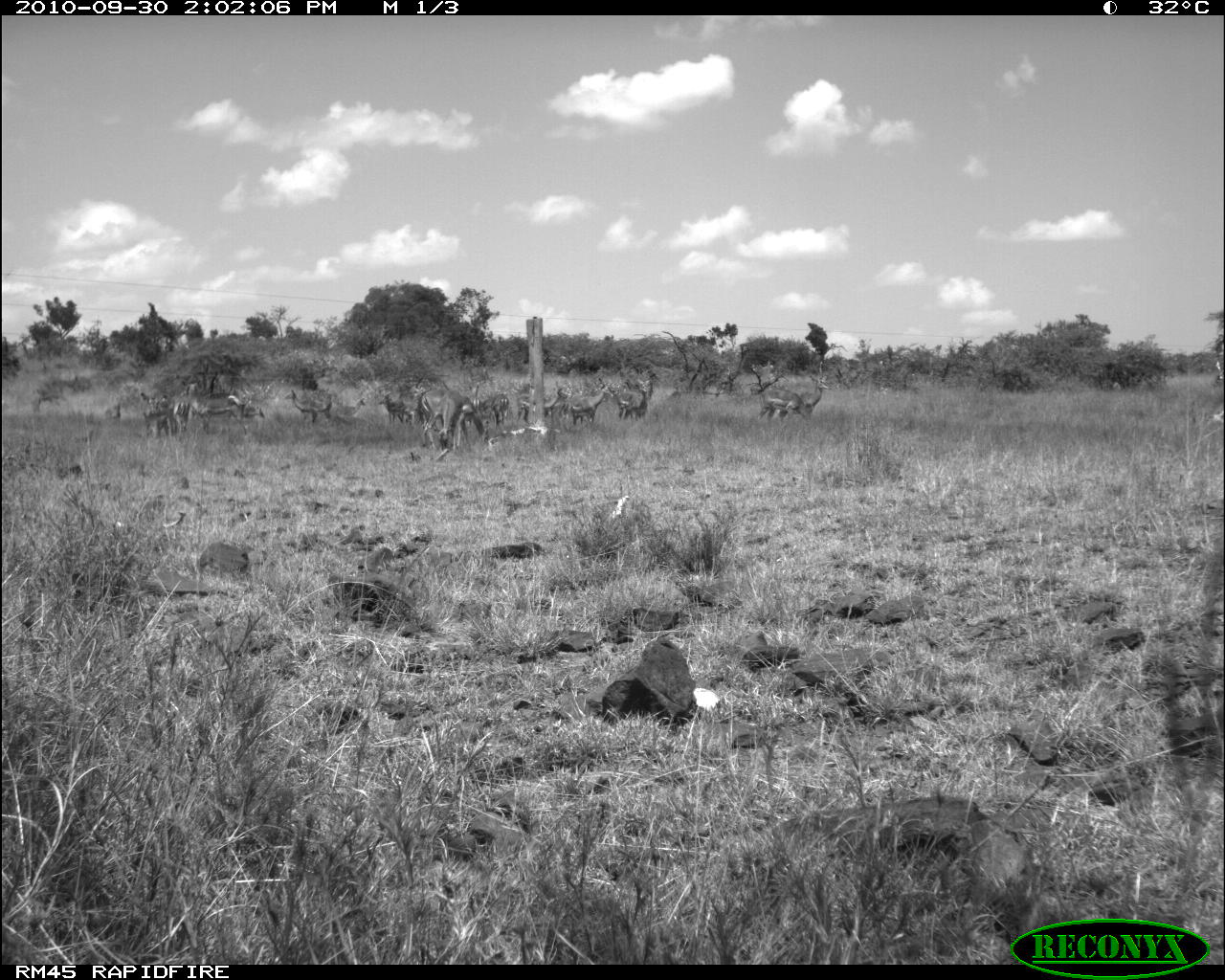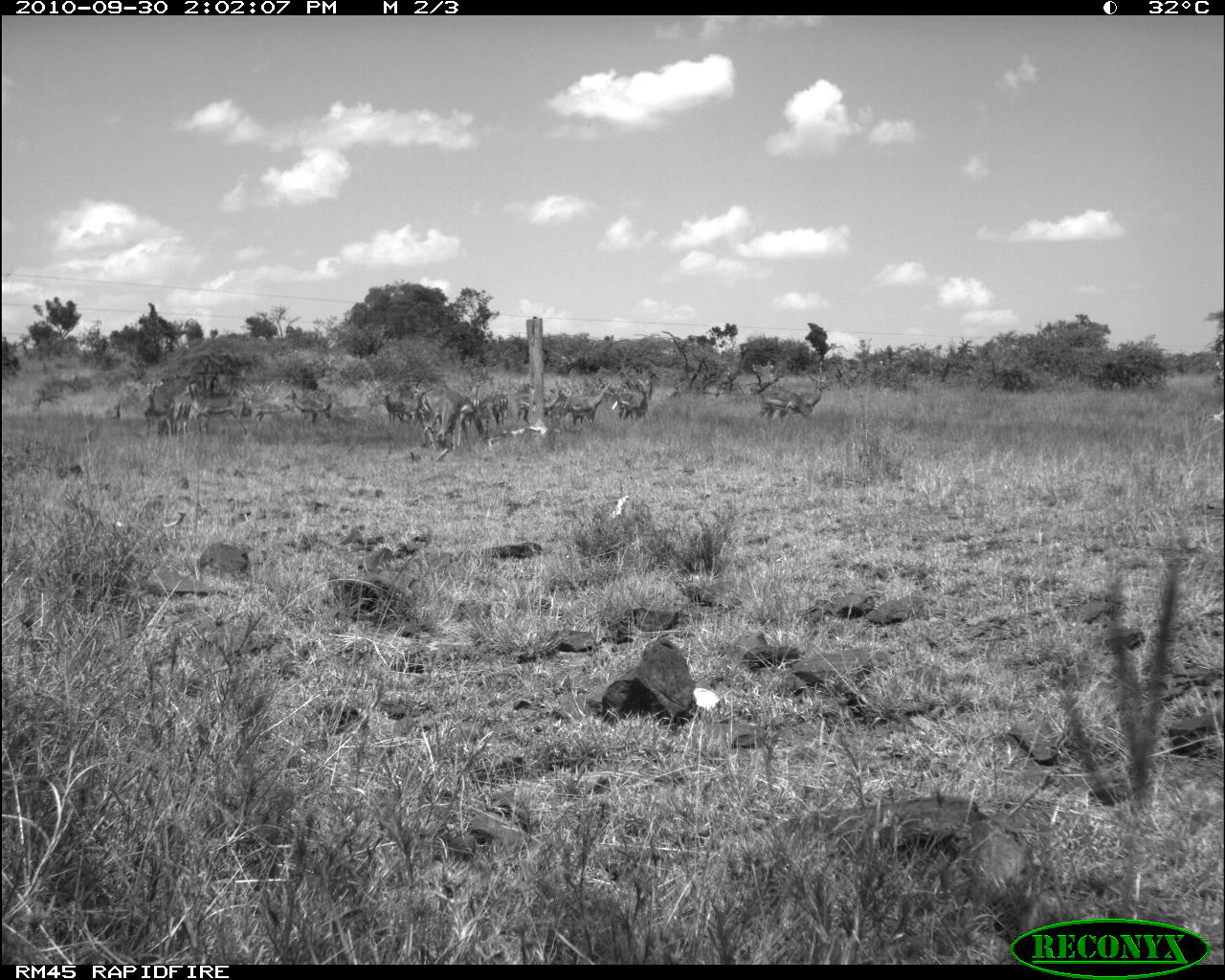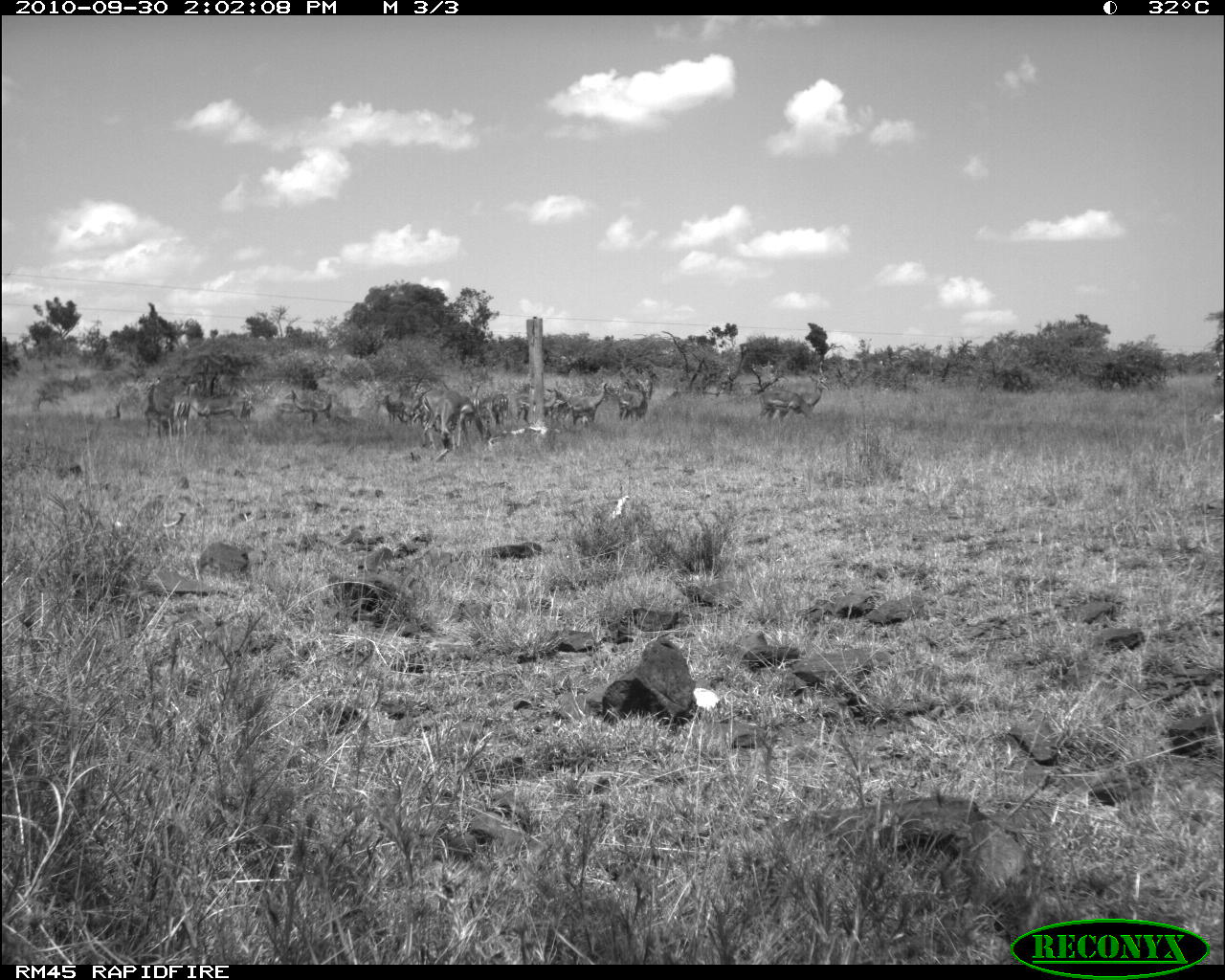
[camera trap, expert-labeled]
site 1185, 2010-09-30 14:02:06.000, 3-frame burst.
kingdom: Animalia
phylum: Chordata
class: Mammalia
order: Artiodactyla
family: Bovidae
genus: Aepyceros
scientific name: Aepyceros melampus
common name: impala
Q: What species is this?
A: Aepyceros melampus (impala).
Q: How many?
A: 14.